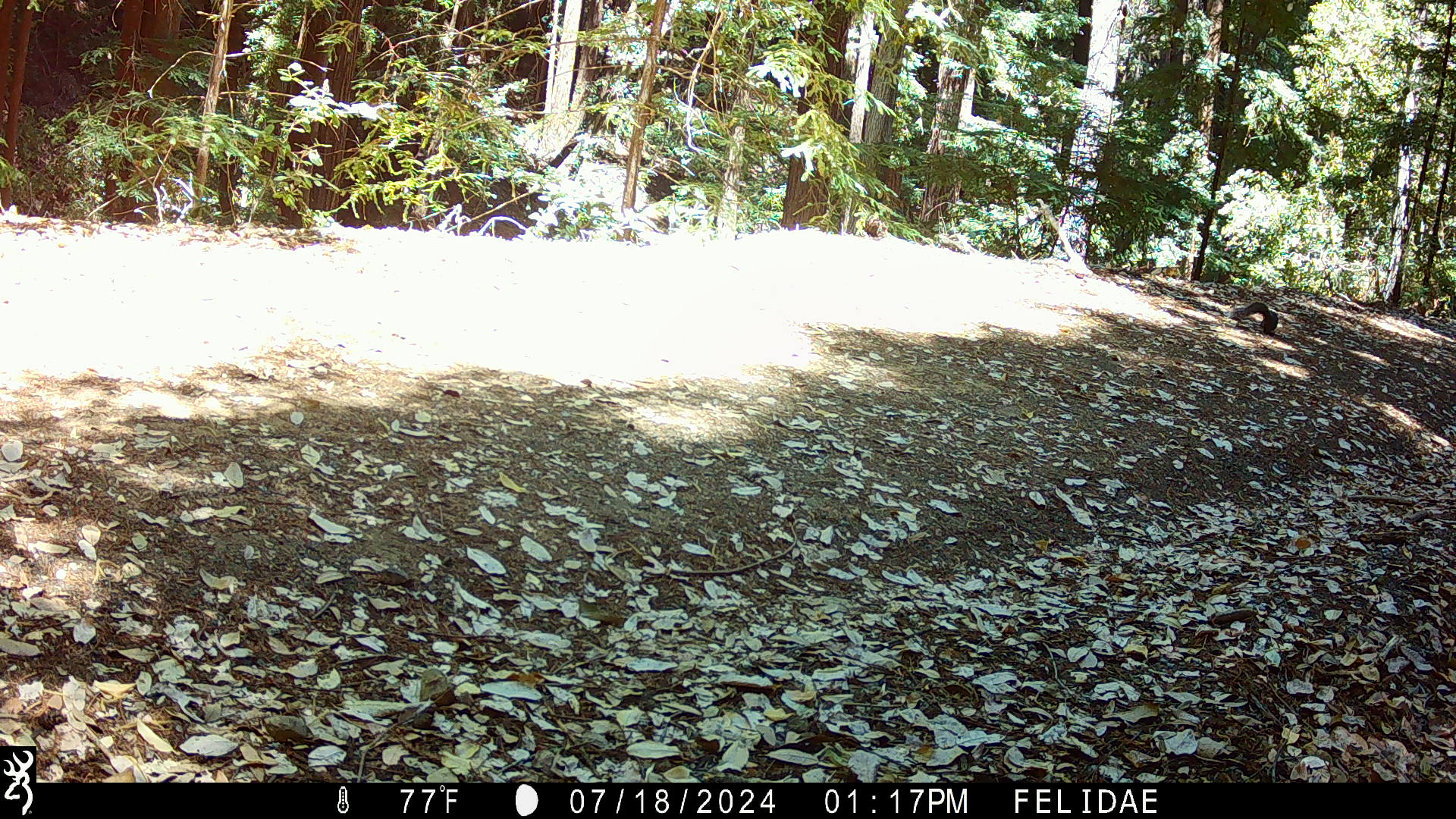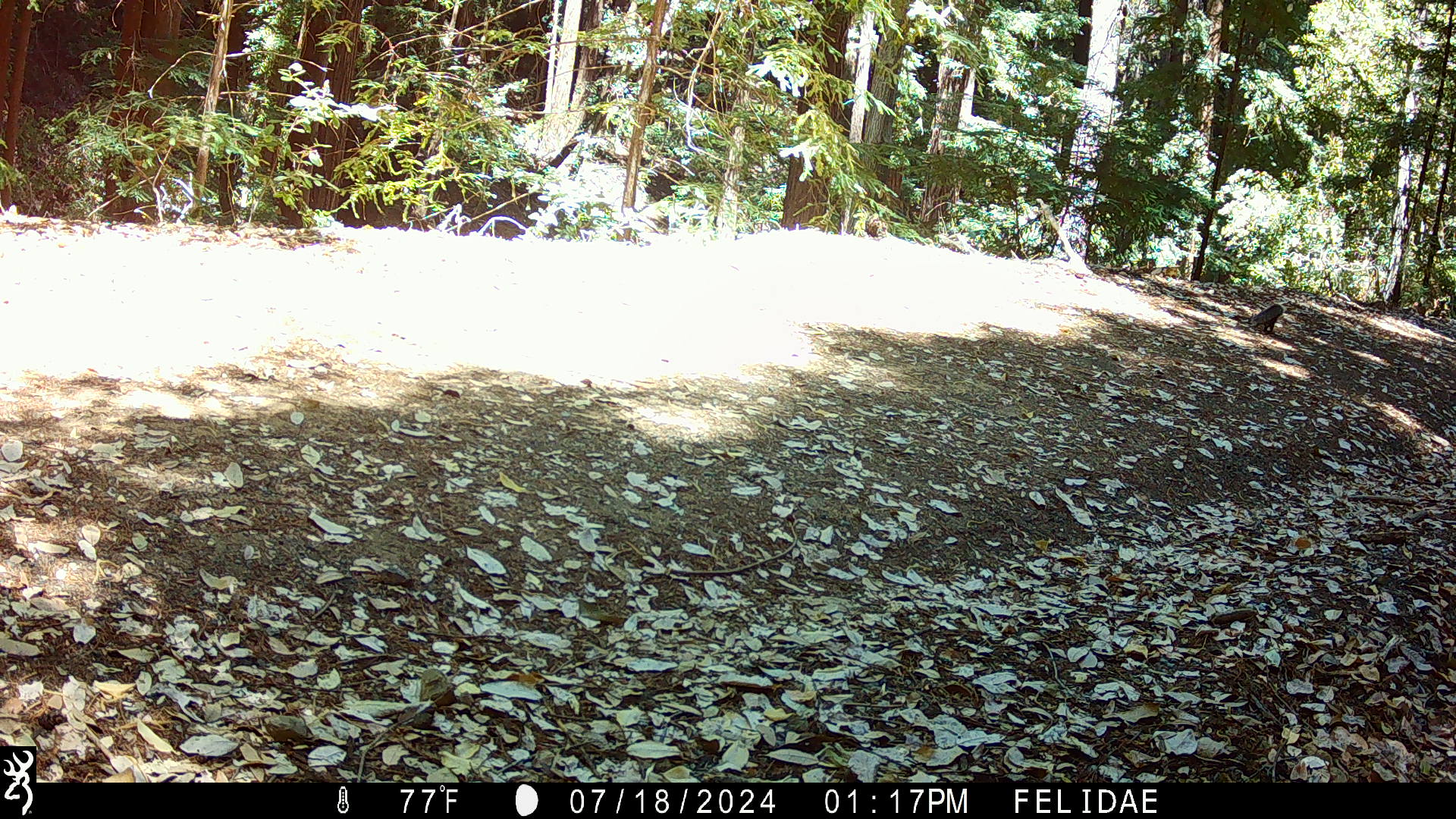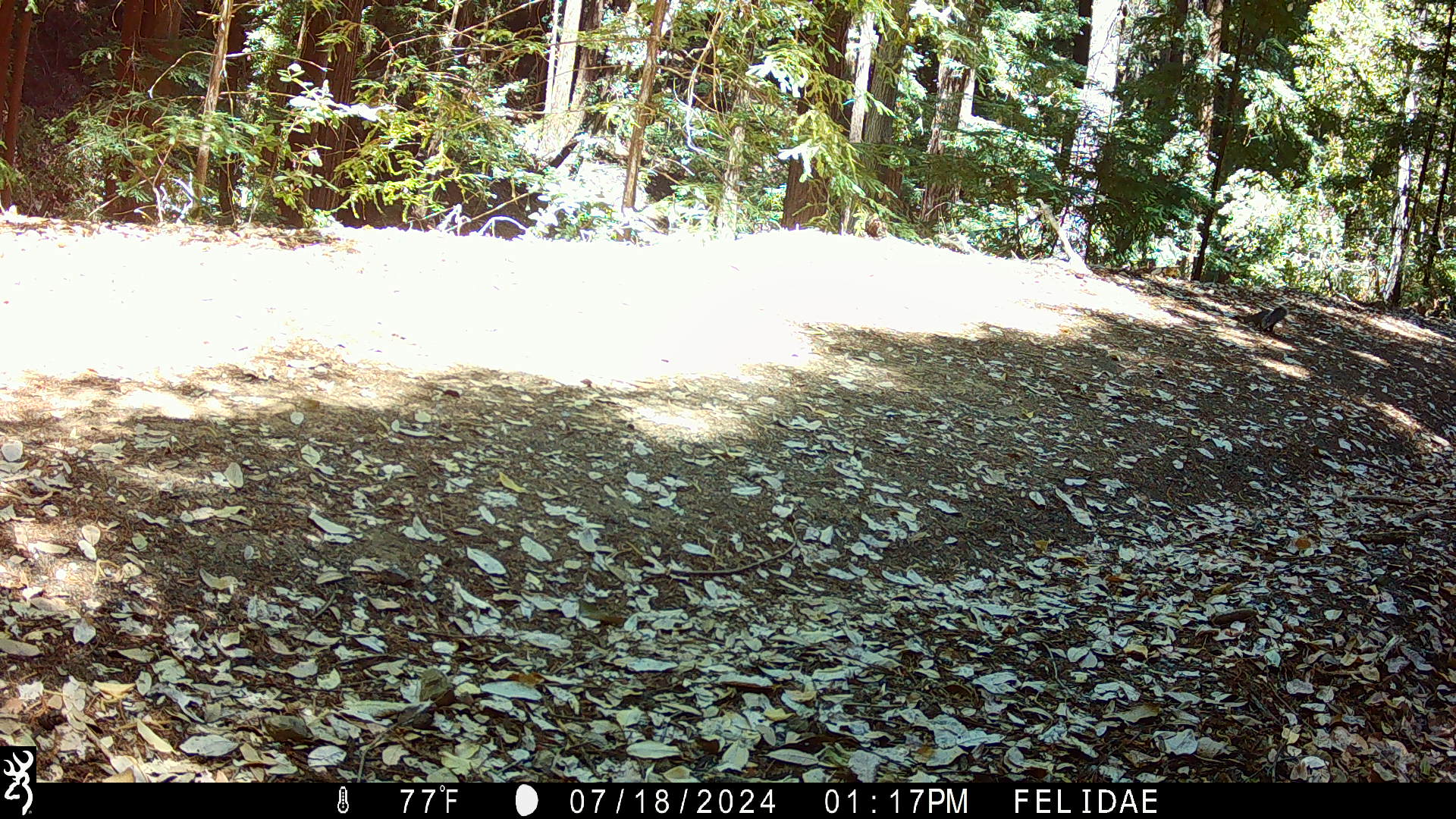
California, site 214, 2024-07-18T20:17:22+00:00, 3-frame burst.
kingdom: Animalia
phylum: Chordata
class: Mammalia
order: Rodentia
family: Sciuridae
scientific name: Sciuridae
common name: squirrel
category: unknown squirrel